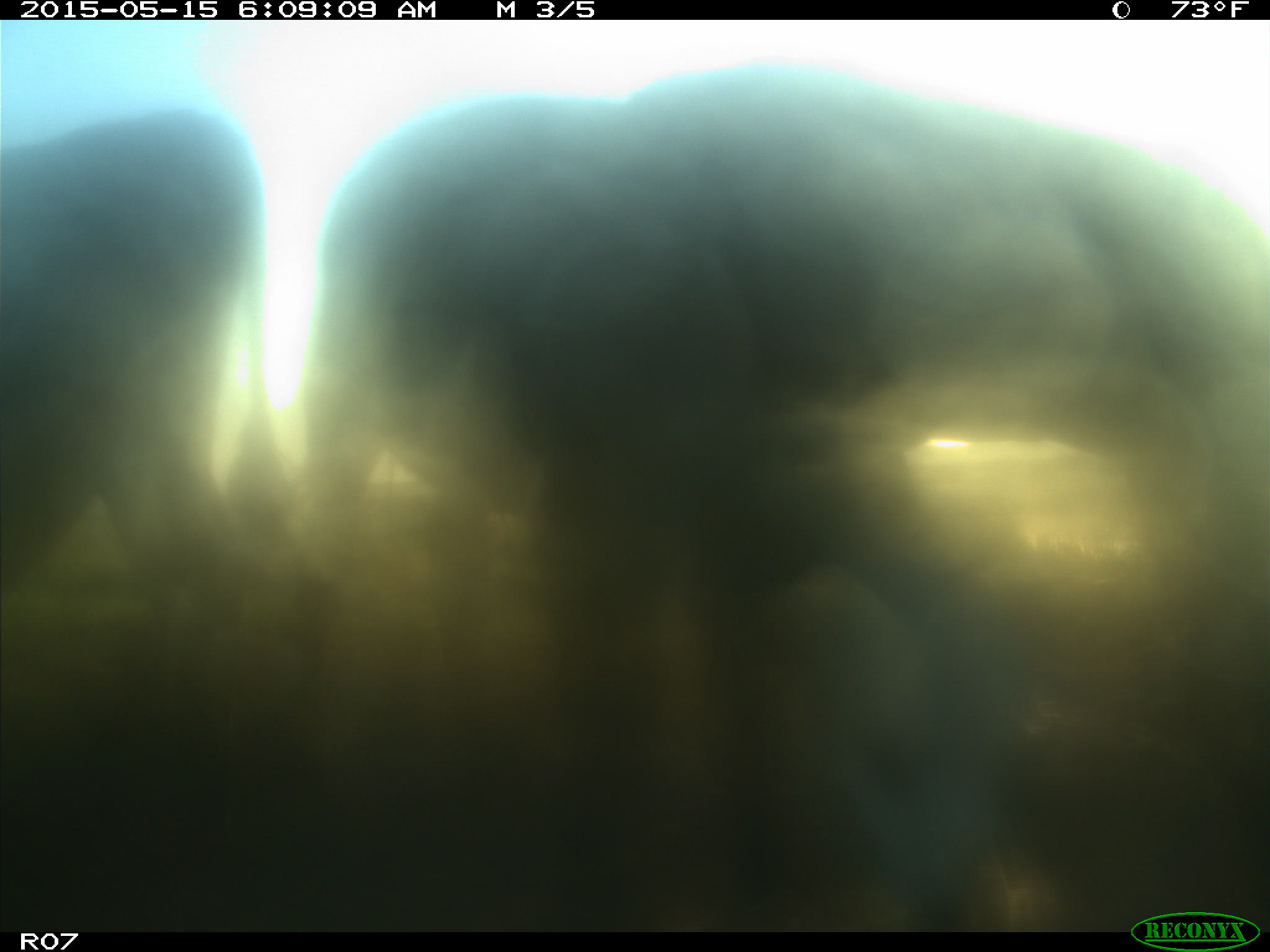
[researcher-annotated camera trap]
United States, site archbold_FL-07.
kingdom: Animalia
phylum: Chordata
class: Mammalia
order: Artiodactyla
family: Bovidae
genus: Bos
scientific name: Bos taurus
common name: domestic cow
Bos taurus (domestic cow).